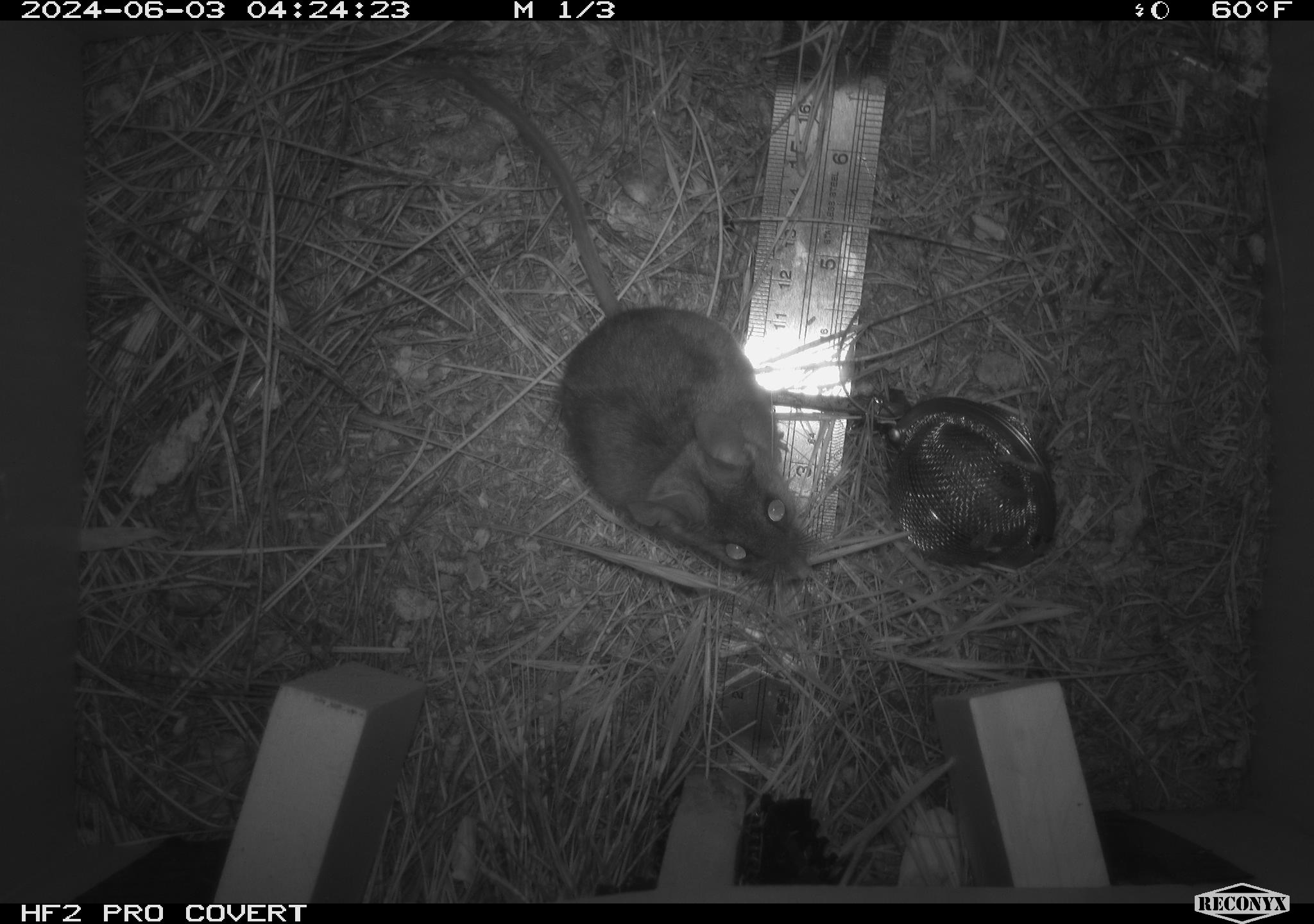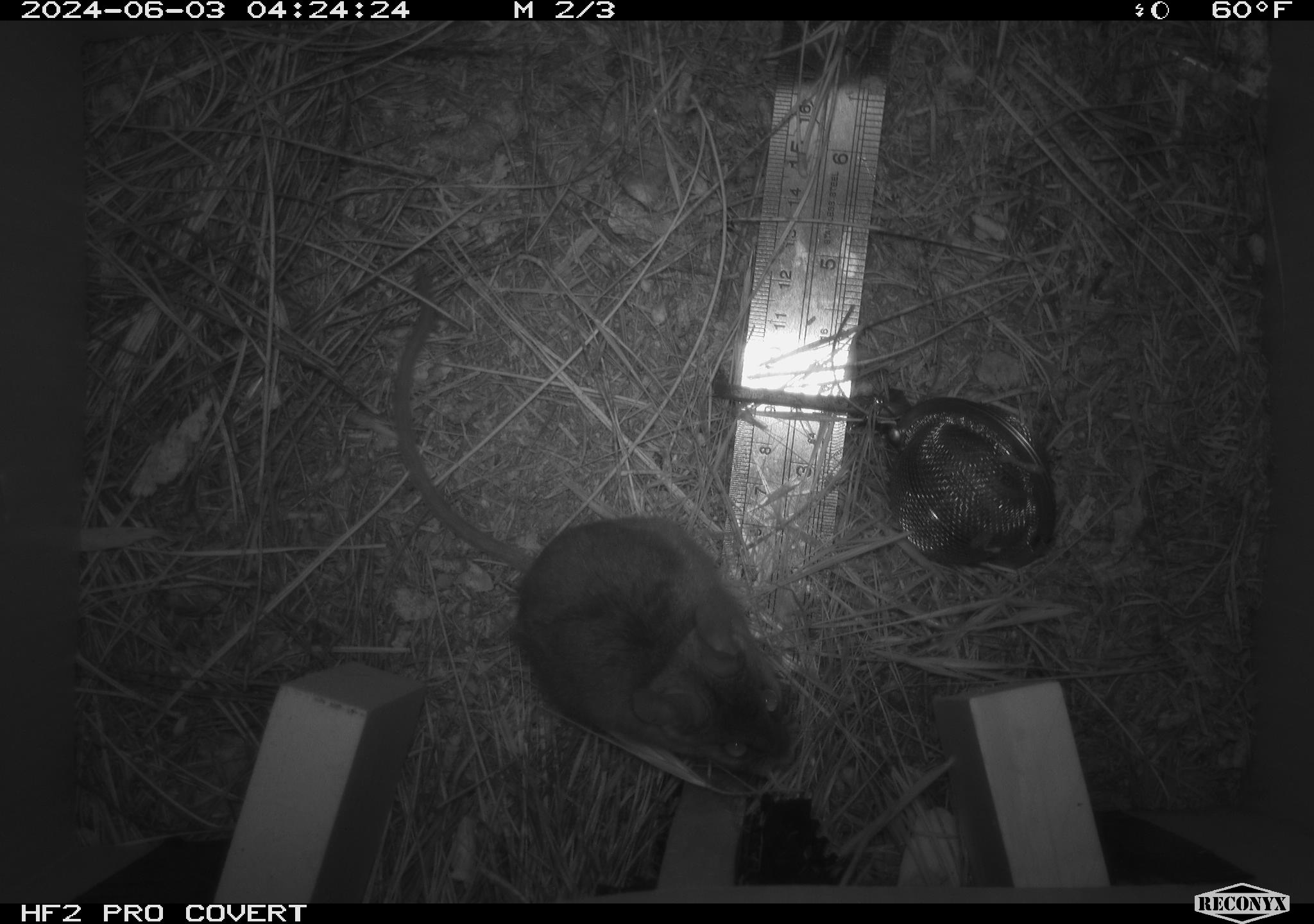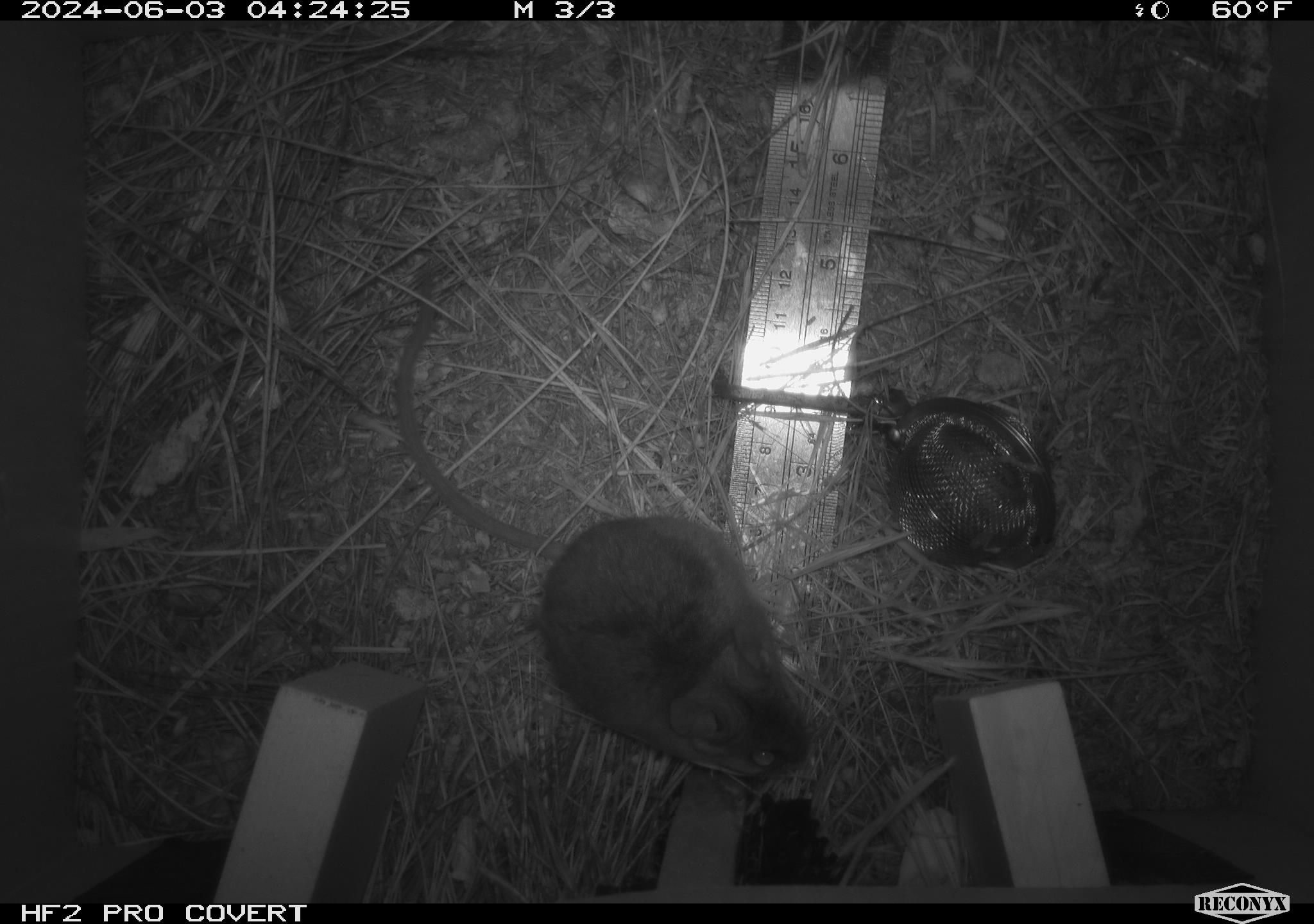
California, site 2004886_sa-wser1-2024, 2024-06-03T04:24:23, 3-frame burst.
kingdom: Animalia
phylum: Chordata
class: Mammalia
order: Rodentia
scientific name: Rodentia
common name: mouse species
Mouse species (Rodentia).